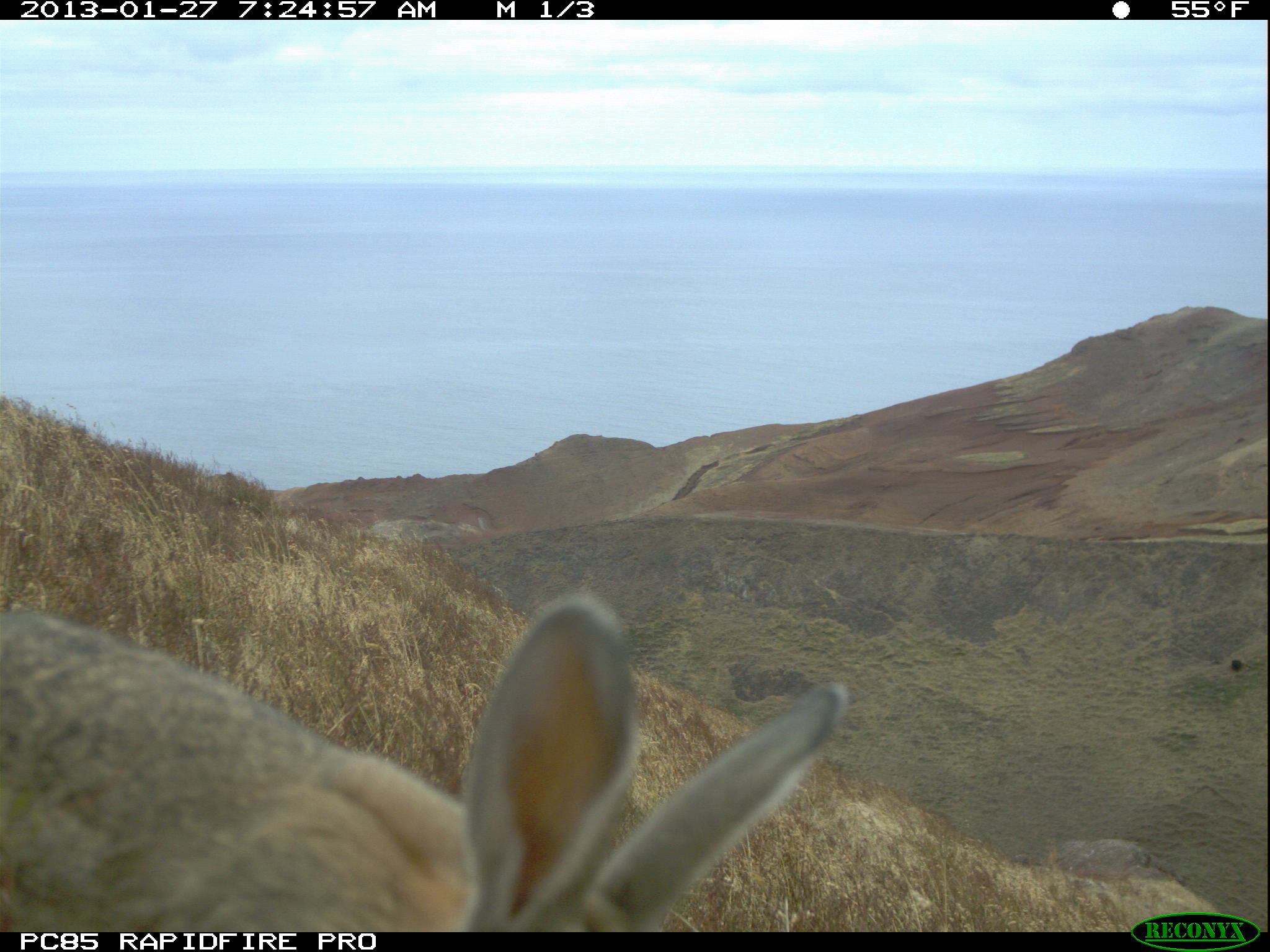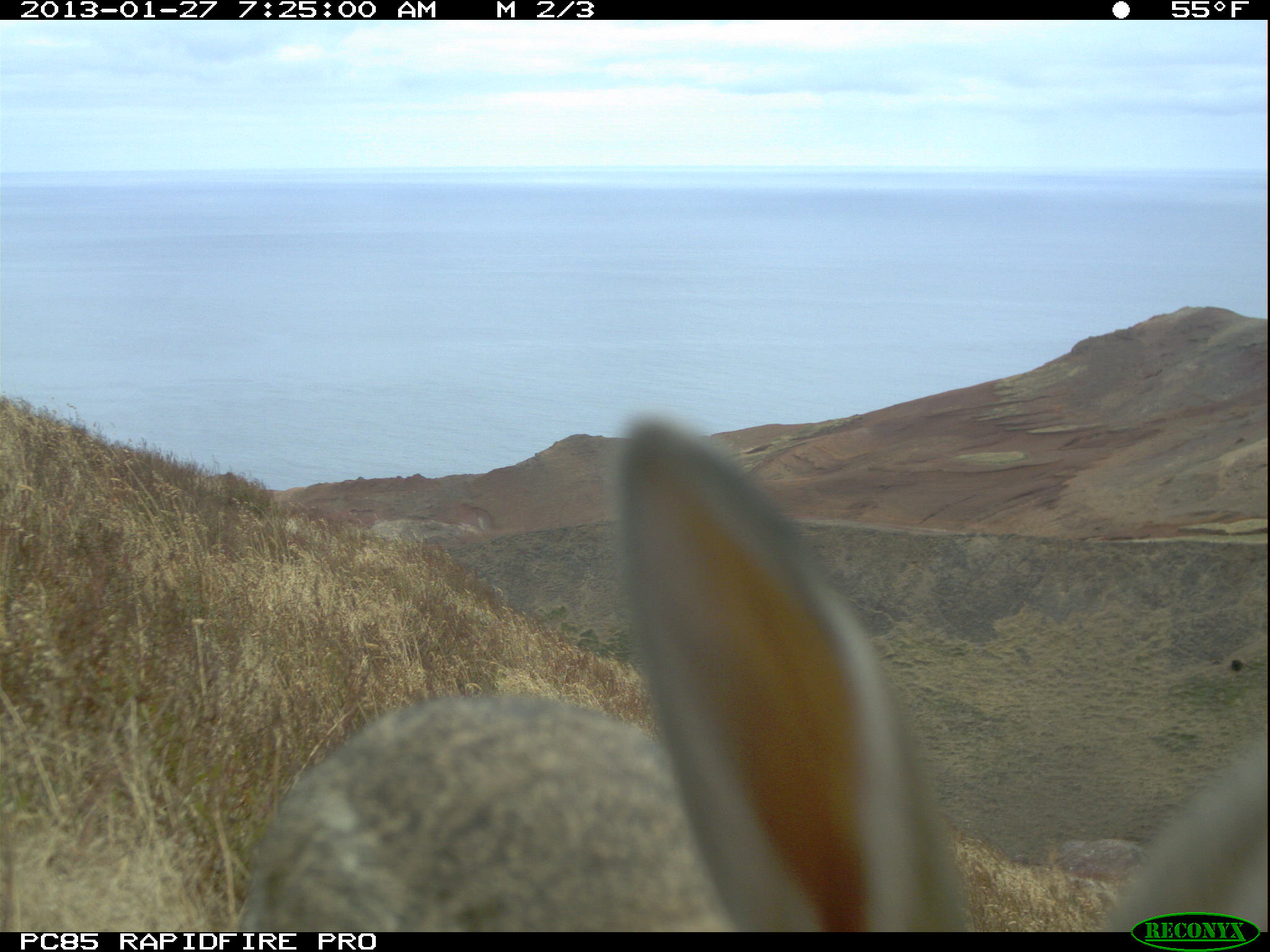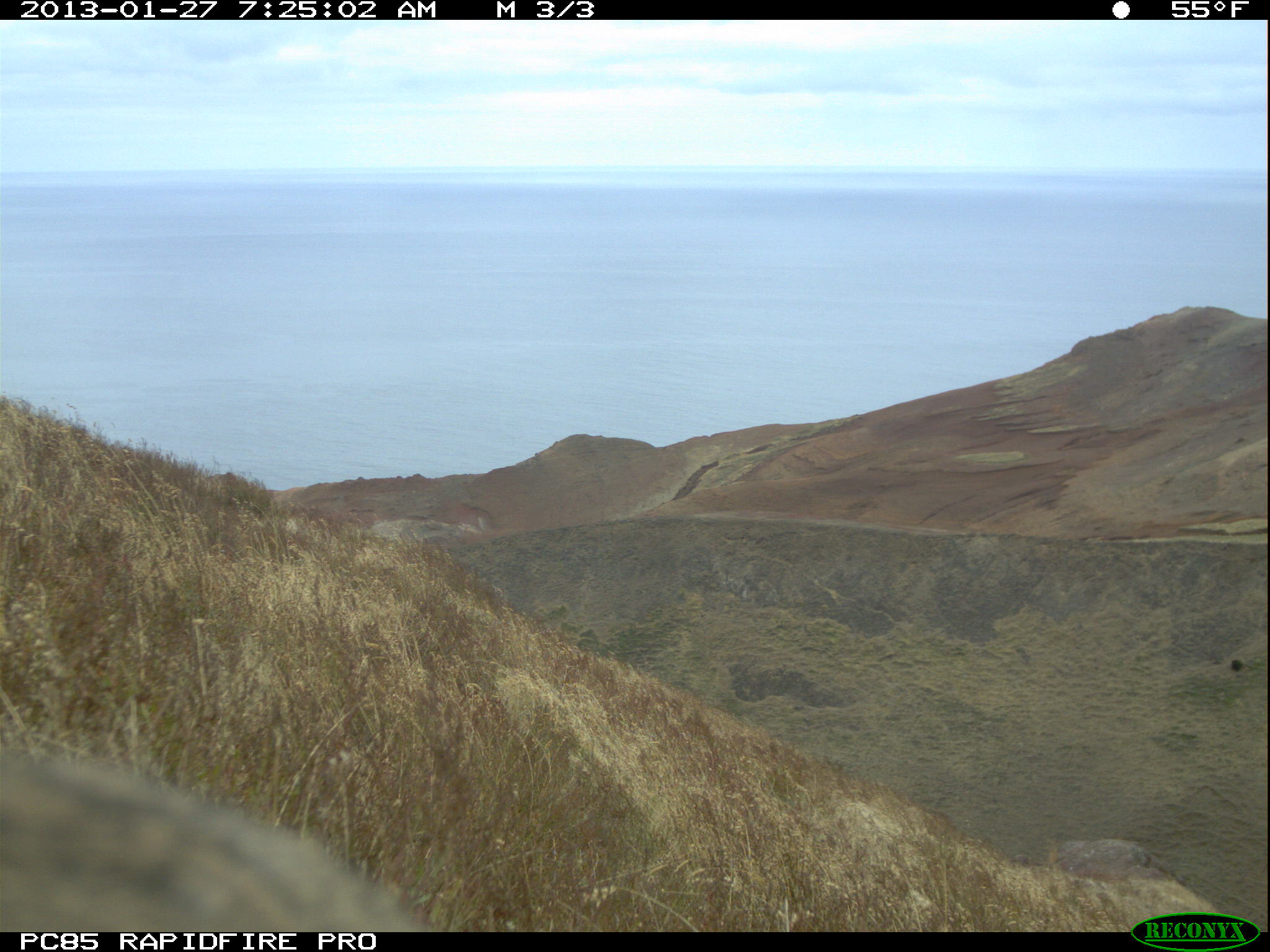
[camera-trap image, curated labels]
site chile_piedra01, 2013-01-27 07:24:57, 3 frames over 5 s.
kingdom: Animalia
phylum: Chordata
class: Mammalia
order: Lagomorpha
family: Leporidae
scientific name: Leporidae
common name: rabbits and hares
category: rabbit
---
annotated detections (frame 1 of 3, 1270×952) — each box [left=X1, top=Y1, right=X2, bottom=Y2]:
rabbit: [left=11, top=588, right=852, bottom=933]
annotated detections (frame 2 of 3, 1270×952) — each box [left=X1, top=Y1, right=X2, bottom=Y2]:
rabbit: [left=229, top=409, right=1006, bottom=934]; [left=1102, top=723, right=1269, bottom=935]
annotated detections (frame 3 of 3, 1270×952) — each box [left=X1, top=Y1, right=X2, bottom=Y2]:
rabbit: [left=0, top=740, right=428, bottom=935]